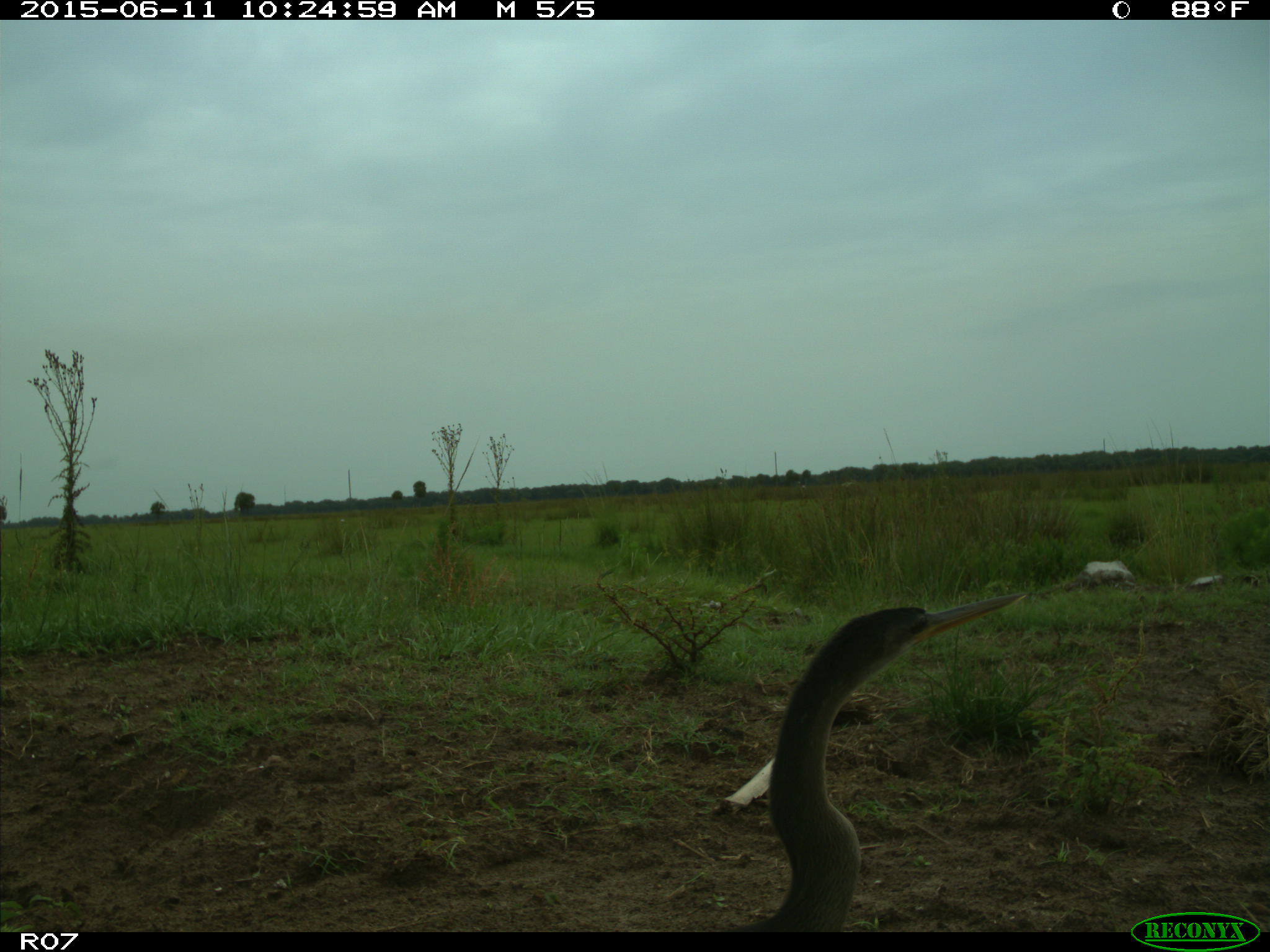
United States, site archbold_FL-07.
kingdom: Animalia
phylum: Chordata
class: Aves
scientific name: Aves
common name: birds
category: unidentified bird